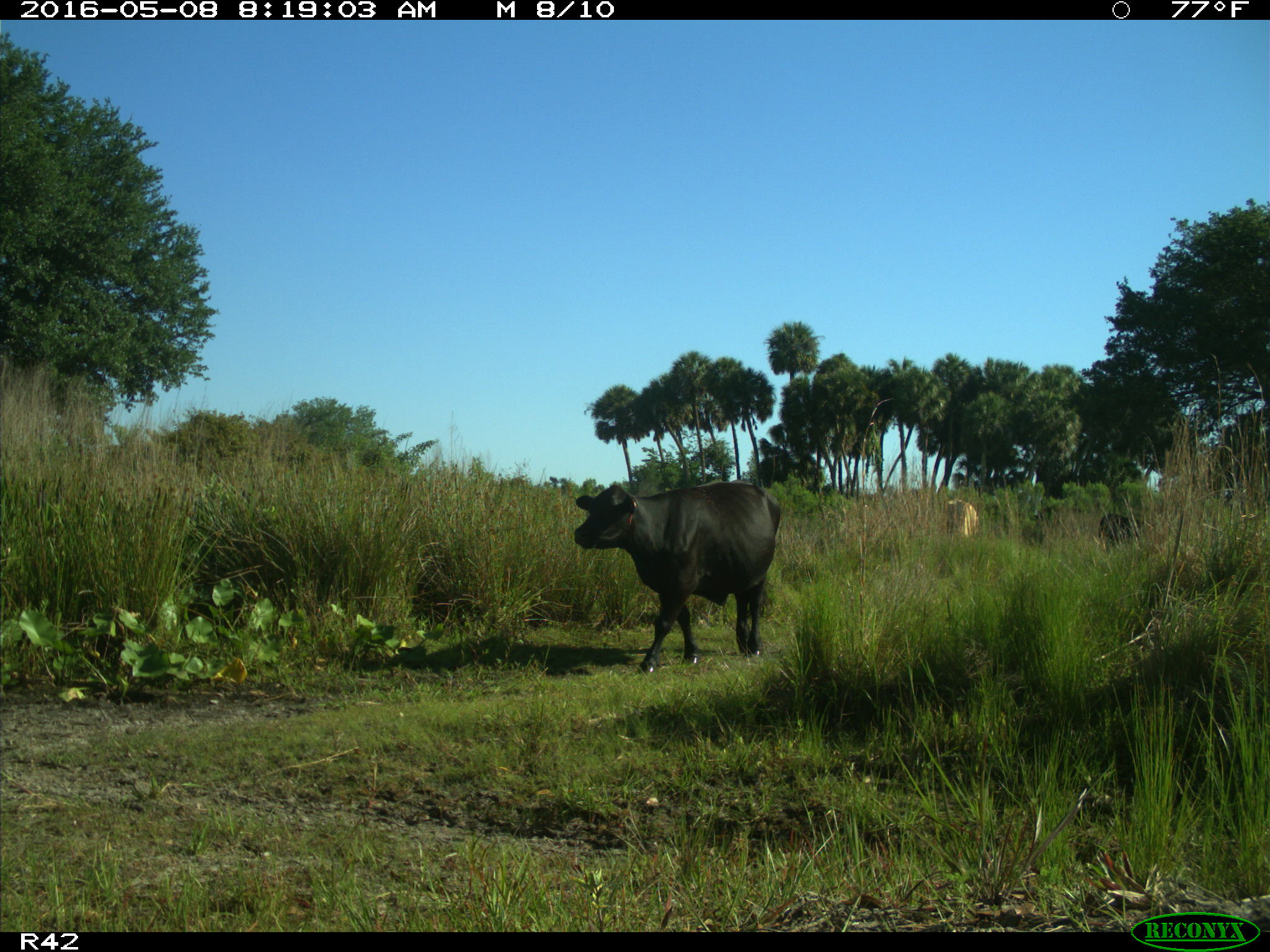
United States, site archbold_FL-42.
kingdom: Animalia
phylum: Chordata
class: Mammalia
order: Artiodactyla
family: Bovidae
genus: Bos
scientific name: Bos taurus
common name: domestic cow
Bos taurus (domestic cow).